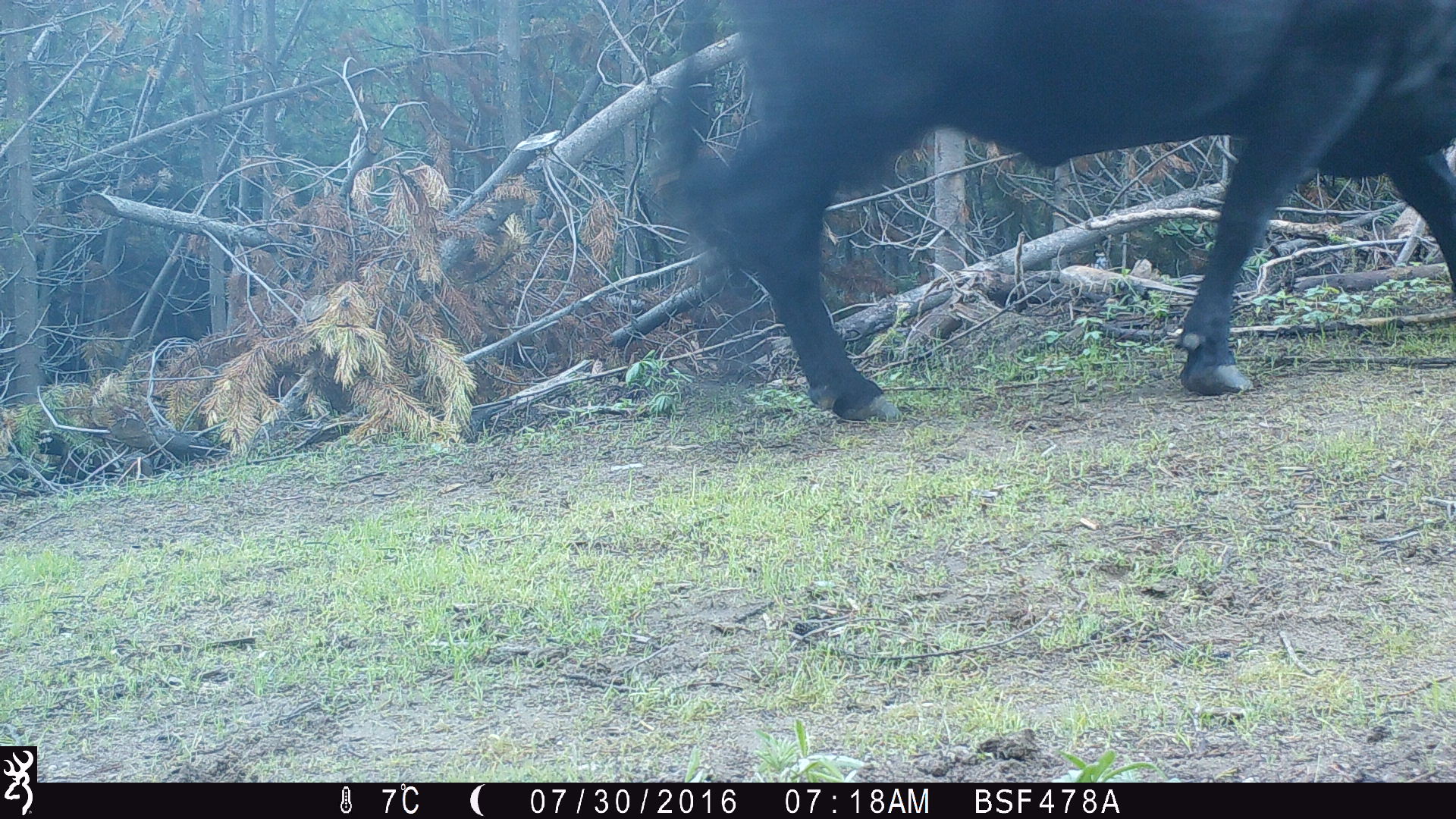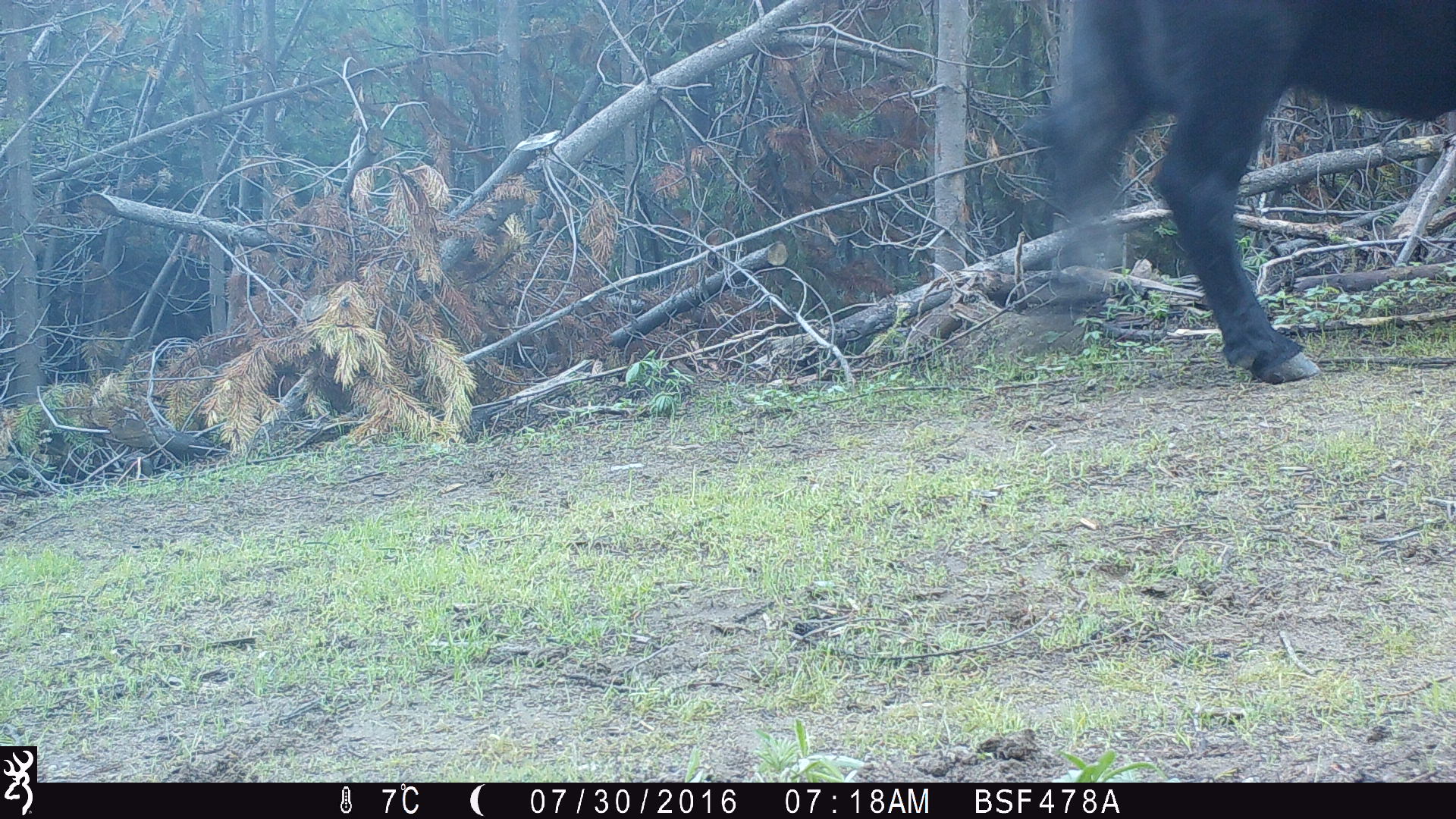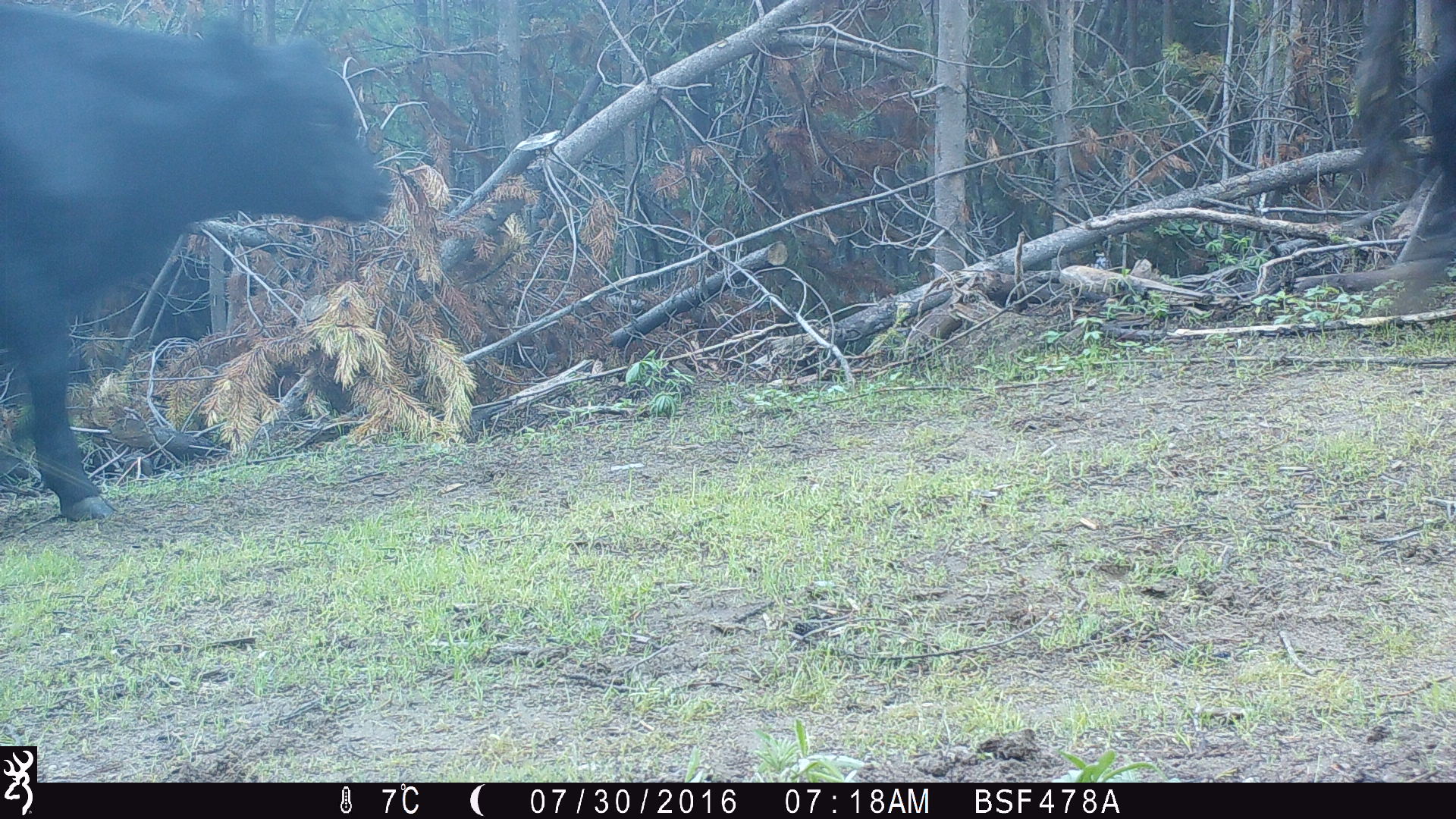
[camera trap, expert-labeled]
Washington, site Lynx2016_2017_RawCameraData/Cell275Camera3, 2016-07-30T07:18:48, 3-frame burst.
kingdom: Animalia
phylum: Chordata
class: Mammalia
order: Artiodactyla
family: Bovidae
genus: Bos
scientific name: Bos taurus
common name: domestic cattle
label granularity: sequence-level